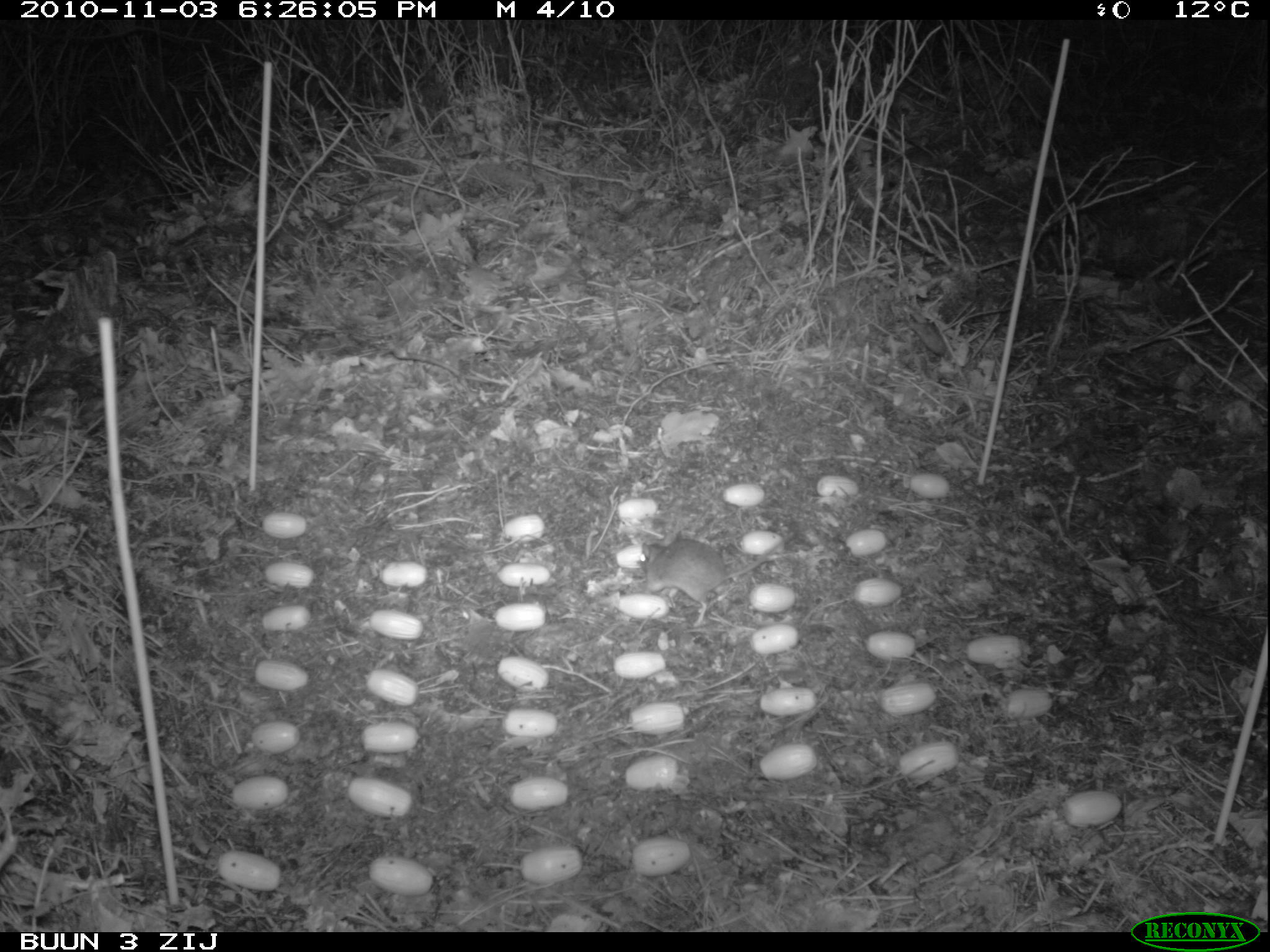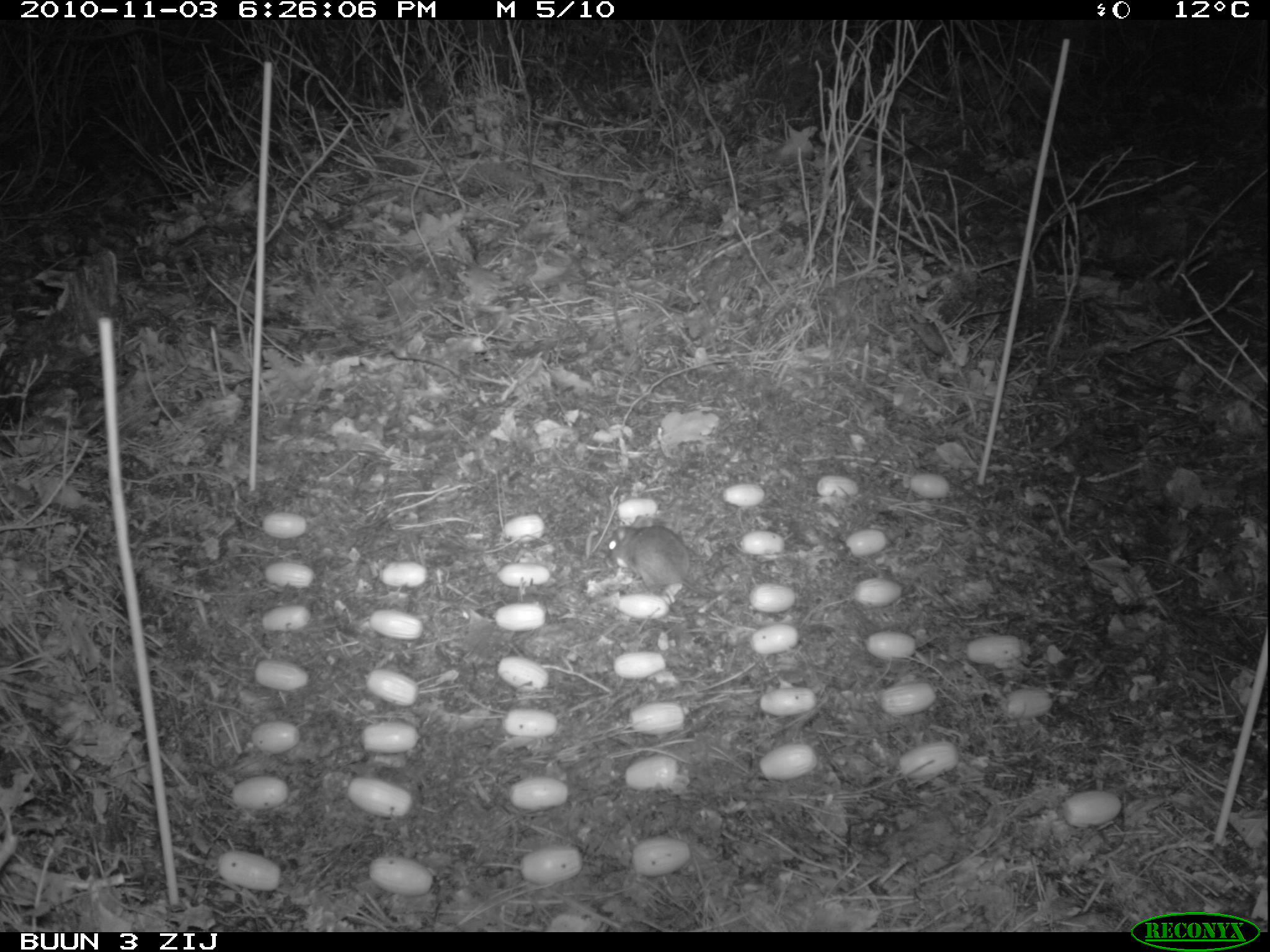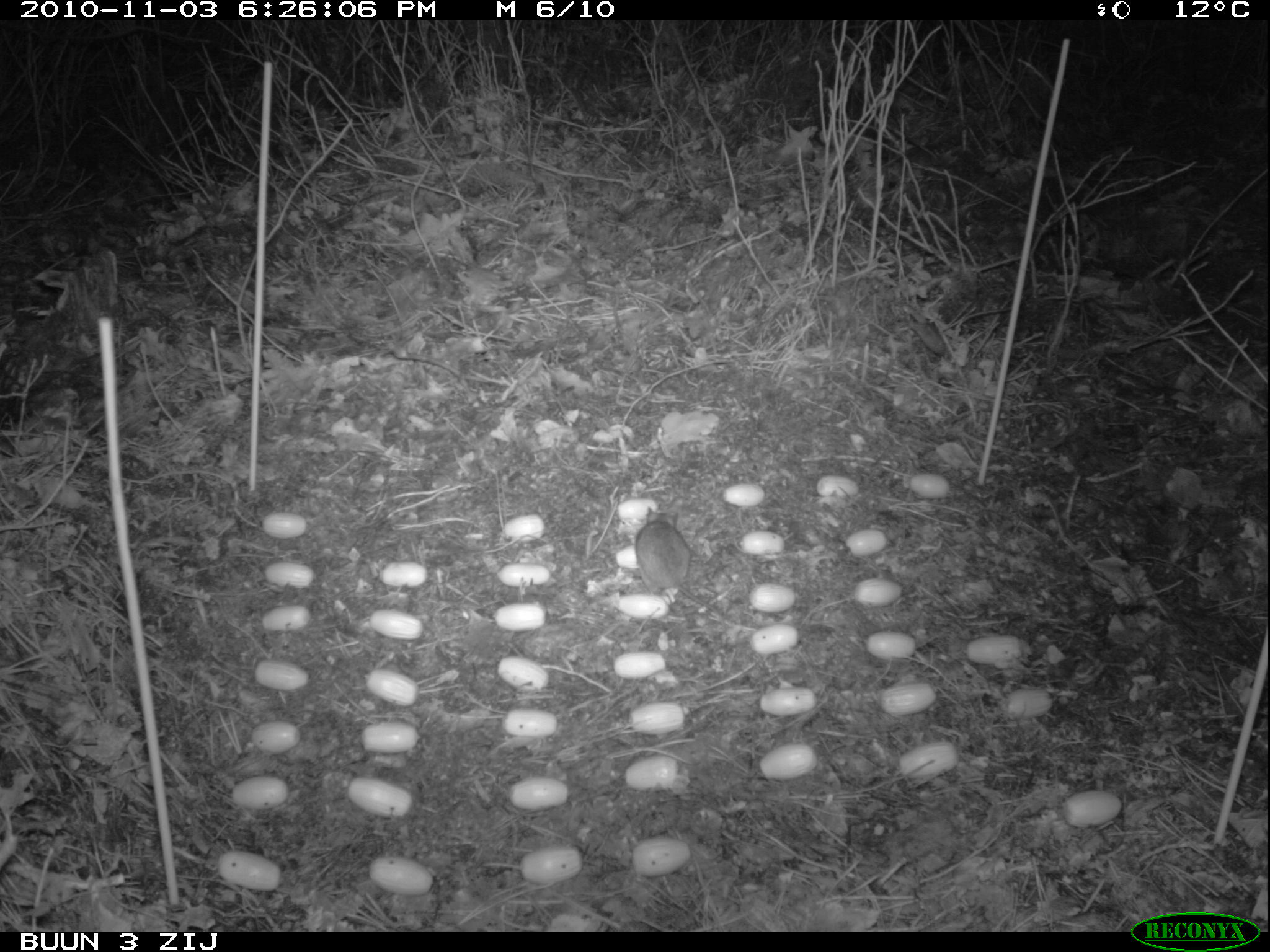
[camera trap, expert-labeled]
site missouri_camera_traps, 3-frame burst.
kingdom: Animalia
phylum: Chordata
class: Mammalia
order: Rodentia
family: Muridae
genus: Apodemus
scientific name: Apodemus sylvaticus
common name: wood mouse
Wood mouse (Apodemus sylvaticus). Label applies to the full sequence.